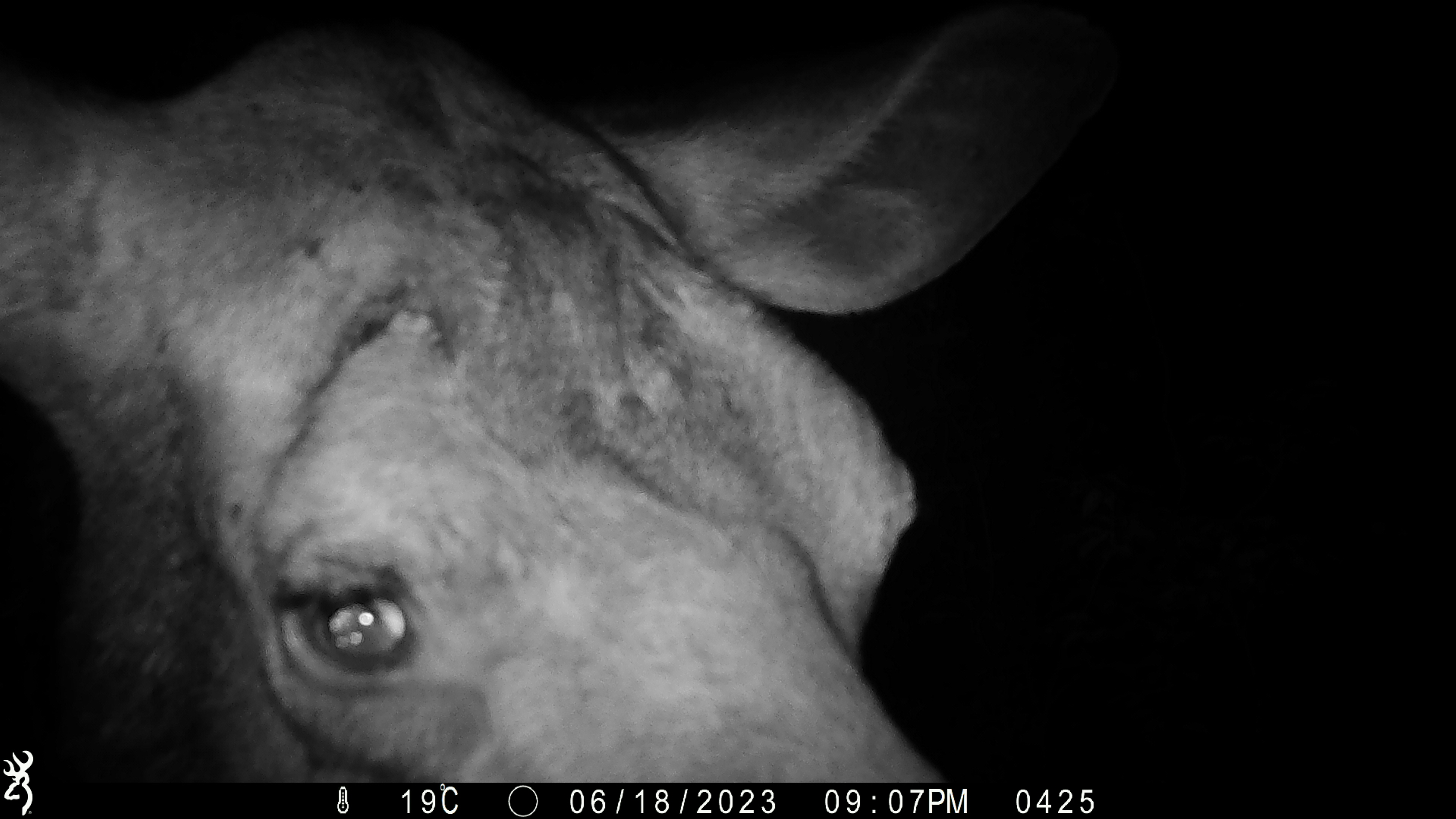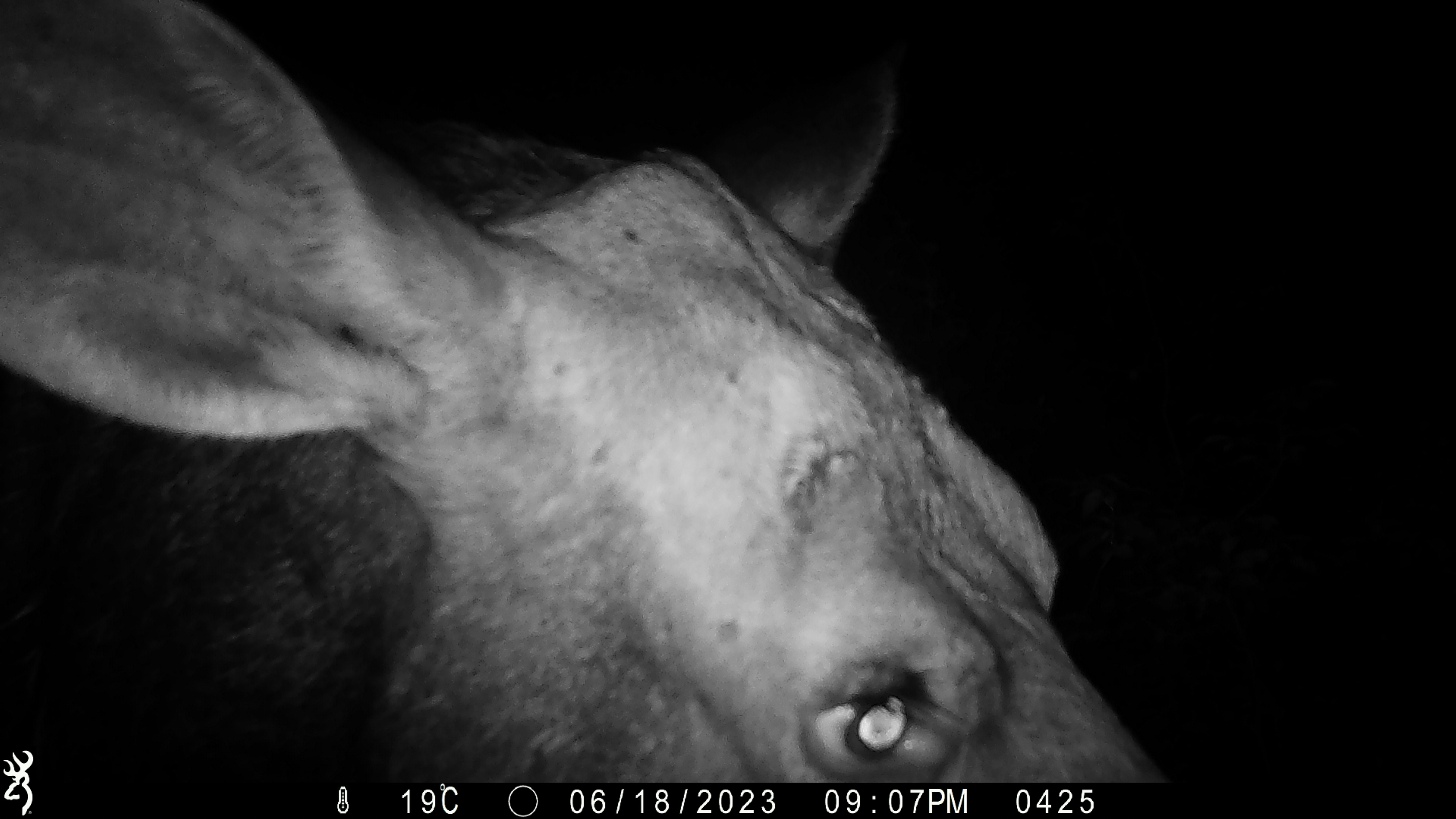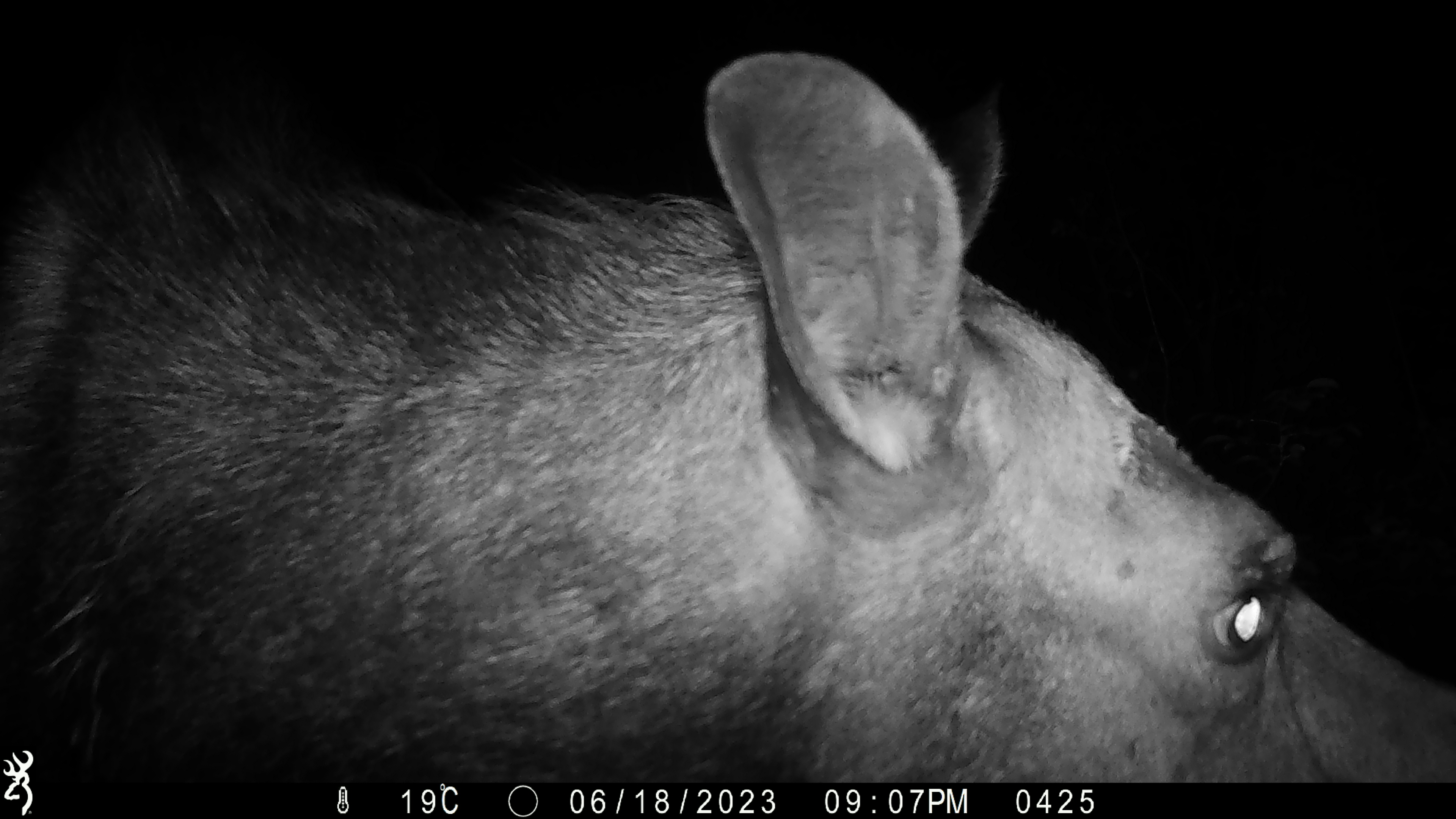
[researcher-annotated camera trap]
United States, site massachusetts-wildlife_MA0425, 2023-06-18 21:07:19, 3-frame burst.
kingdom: Animalia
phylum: Chordata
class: Mammalia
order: Artiodactyla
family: Cervidae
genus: Alces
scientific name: Alces alces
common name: moose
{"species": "moose (Alces alces)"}